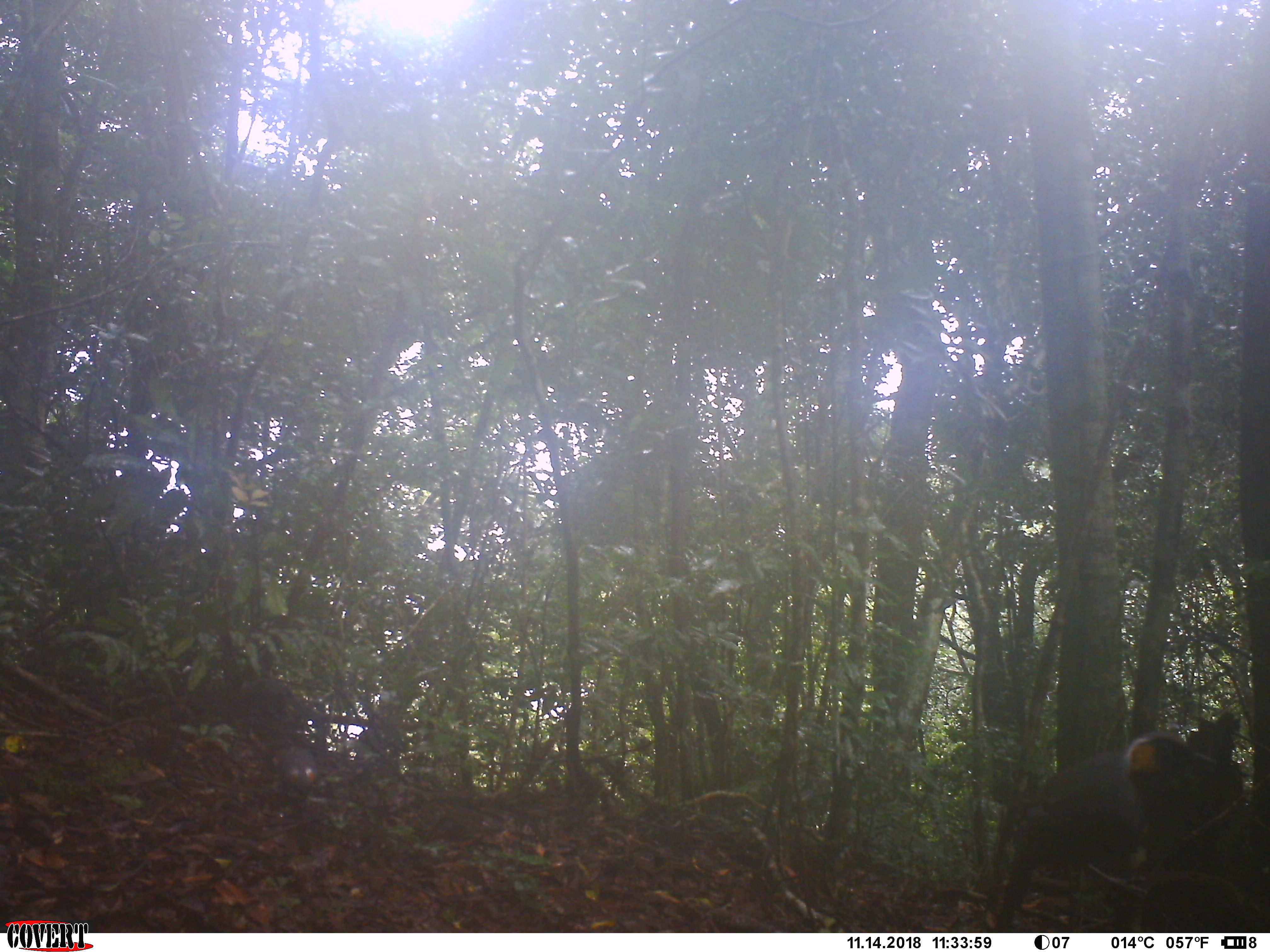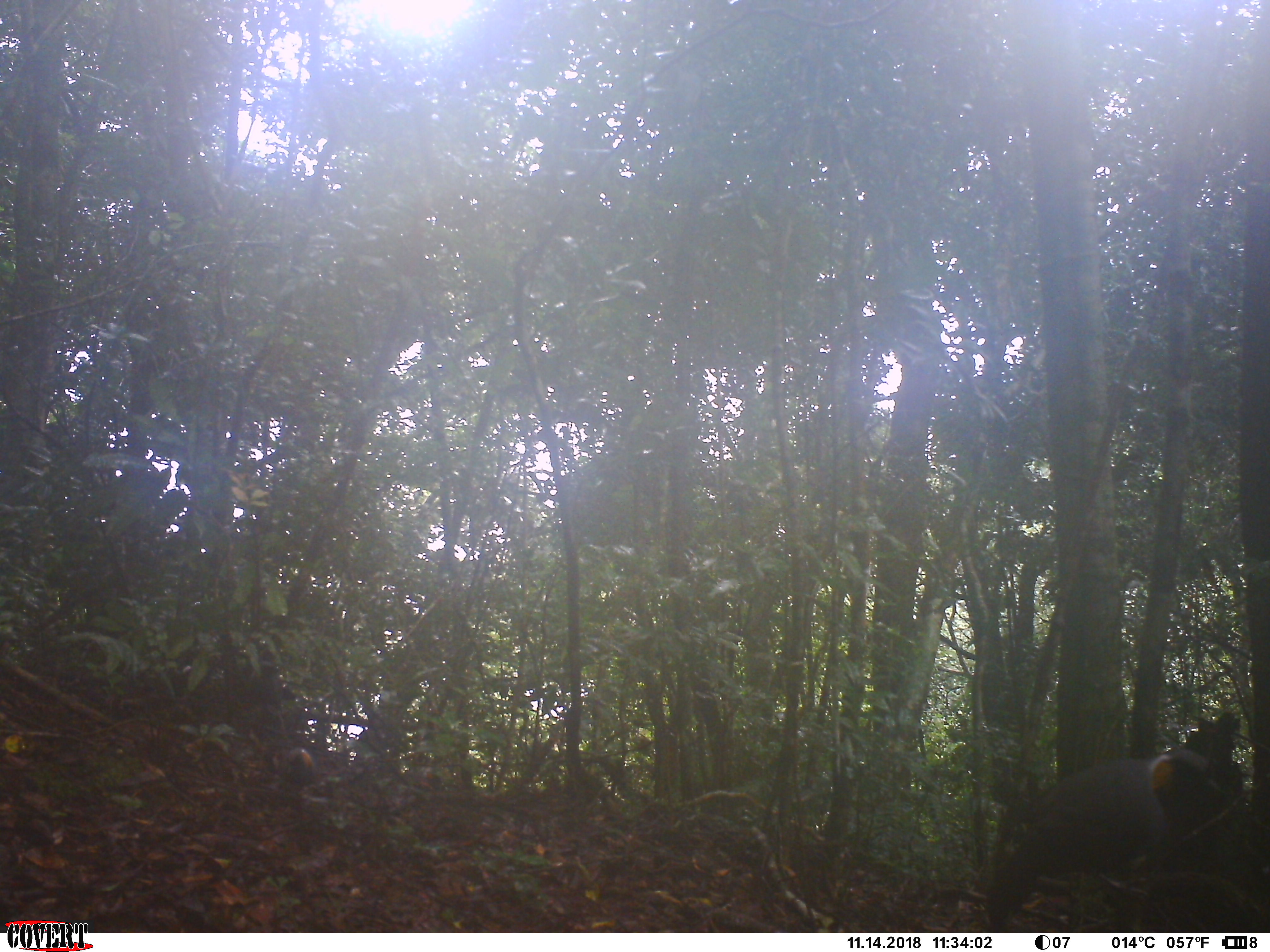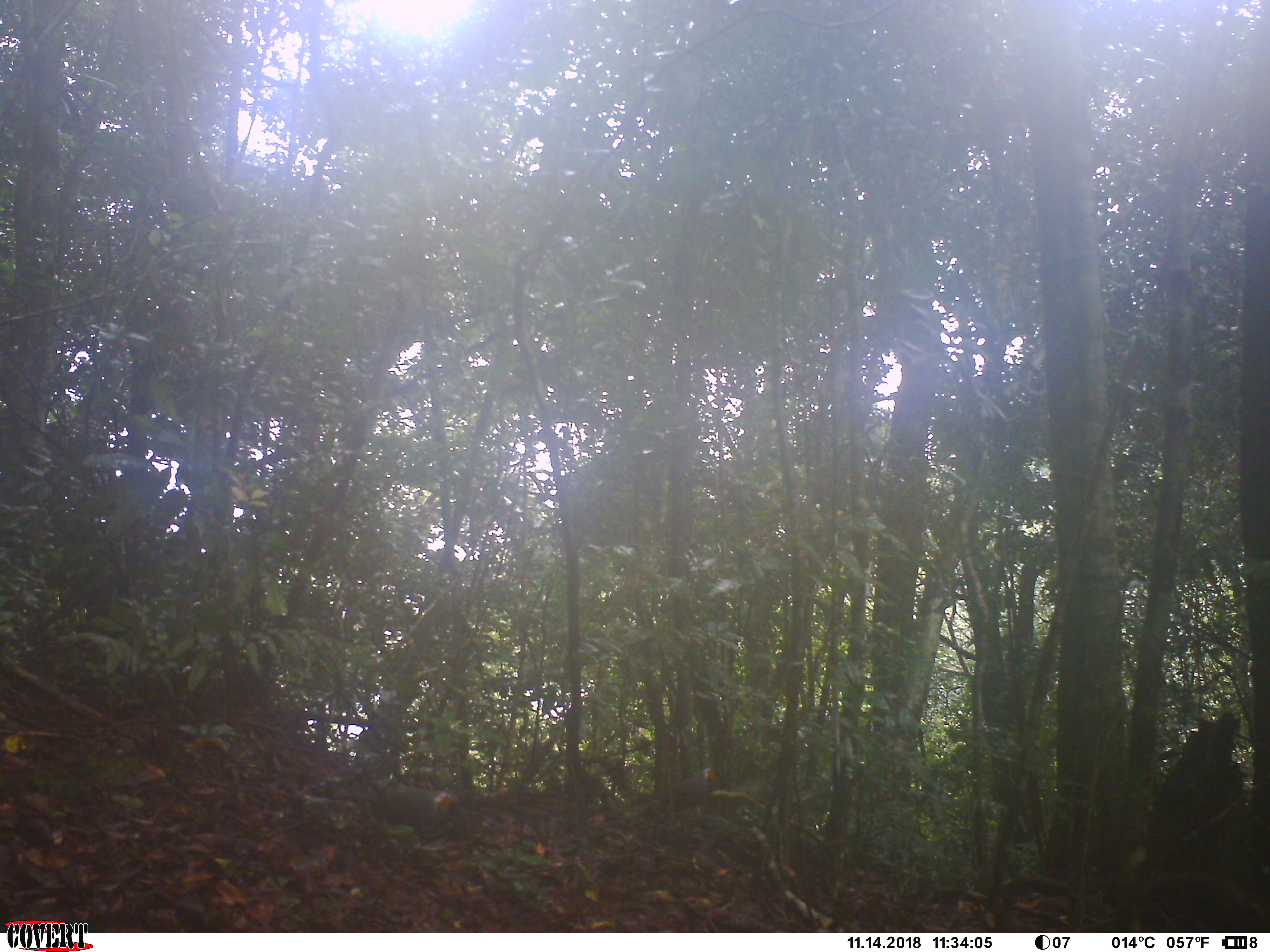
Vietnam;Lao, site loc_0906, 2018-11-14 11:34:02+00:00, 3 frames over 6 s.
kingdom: Animalia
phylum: Chordata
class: Aves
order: Passeriformes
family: Leiothrichidae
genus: Garrulax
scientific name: Garrulax castanotis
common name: rufous-cheeked laughingthrush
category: rufous cheeked laughingthrush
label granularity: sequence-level